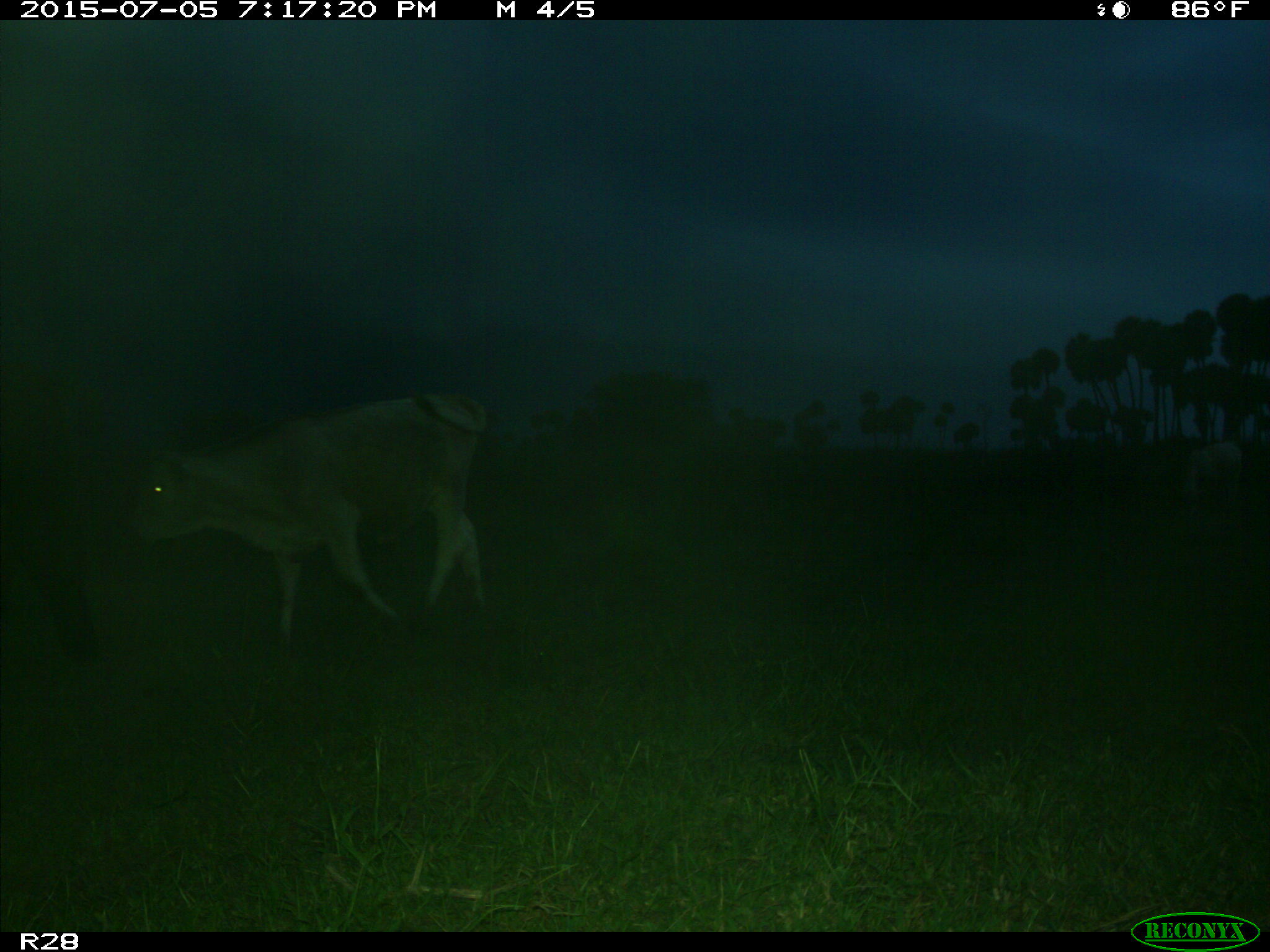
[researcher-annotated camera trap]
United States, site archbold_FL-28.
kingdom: Animalia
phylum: Chordata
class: Mammalia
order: Artiodactyla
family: Bovidae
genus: Bos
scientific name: Bos taurus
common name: domestic cow